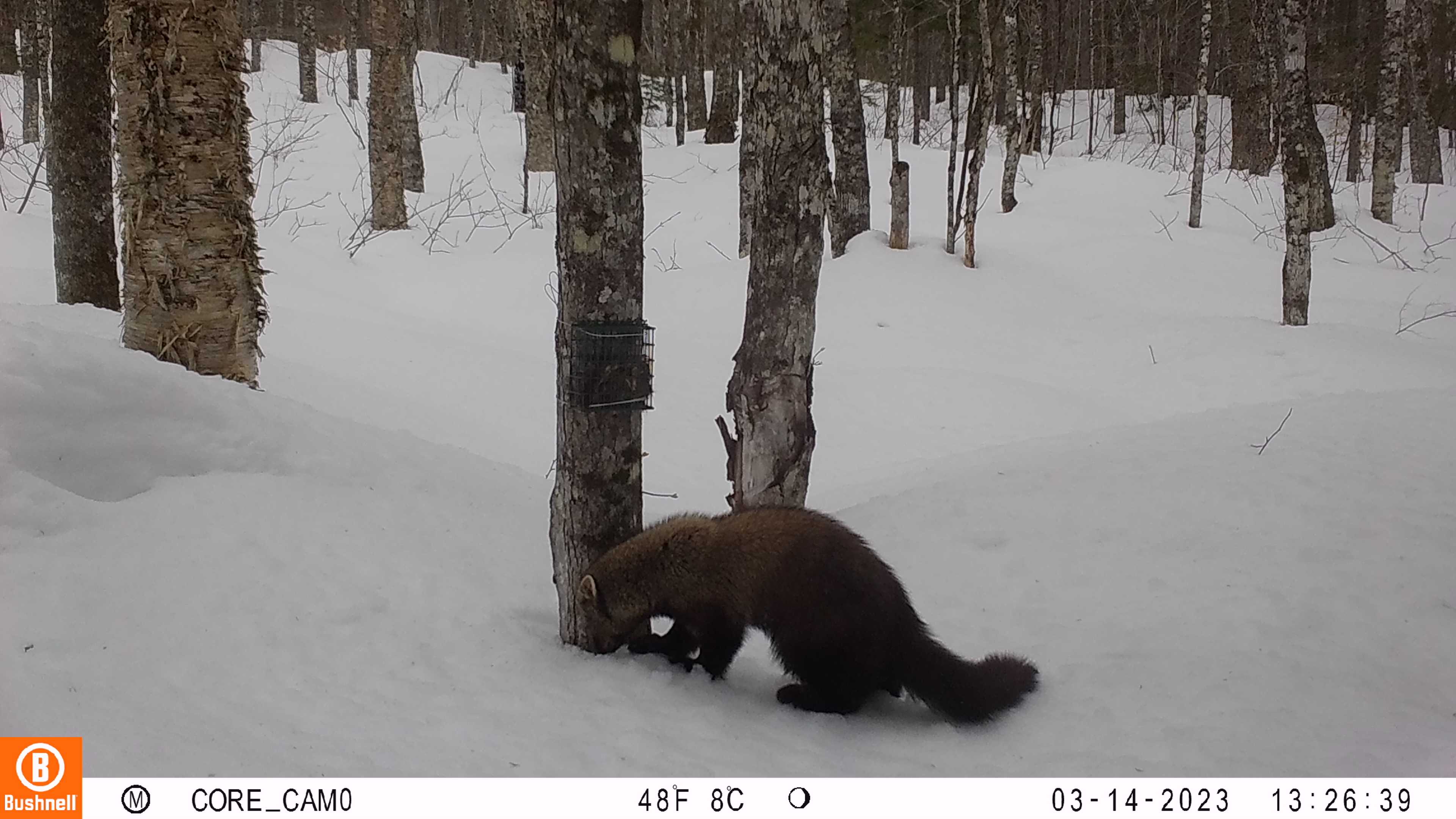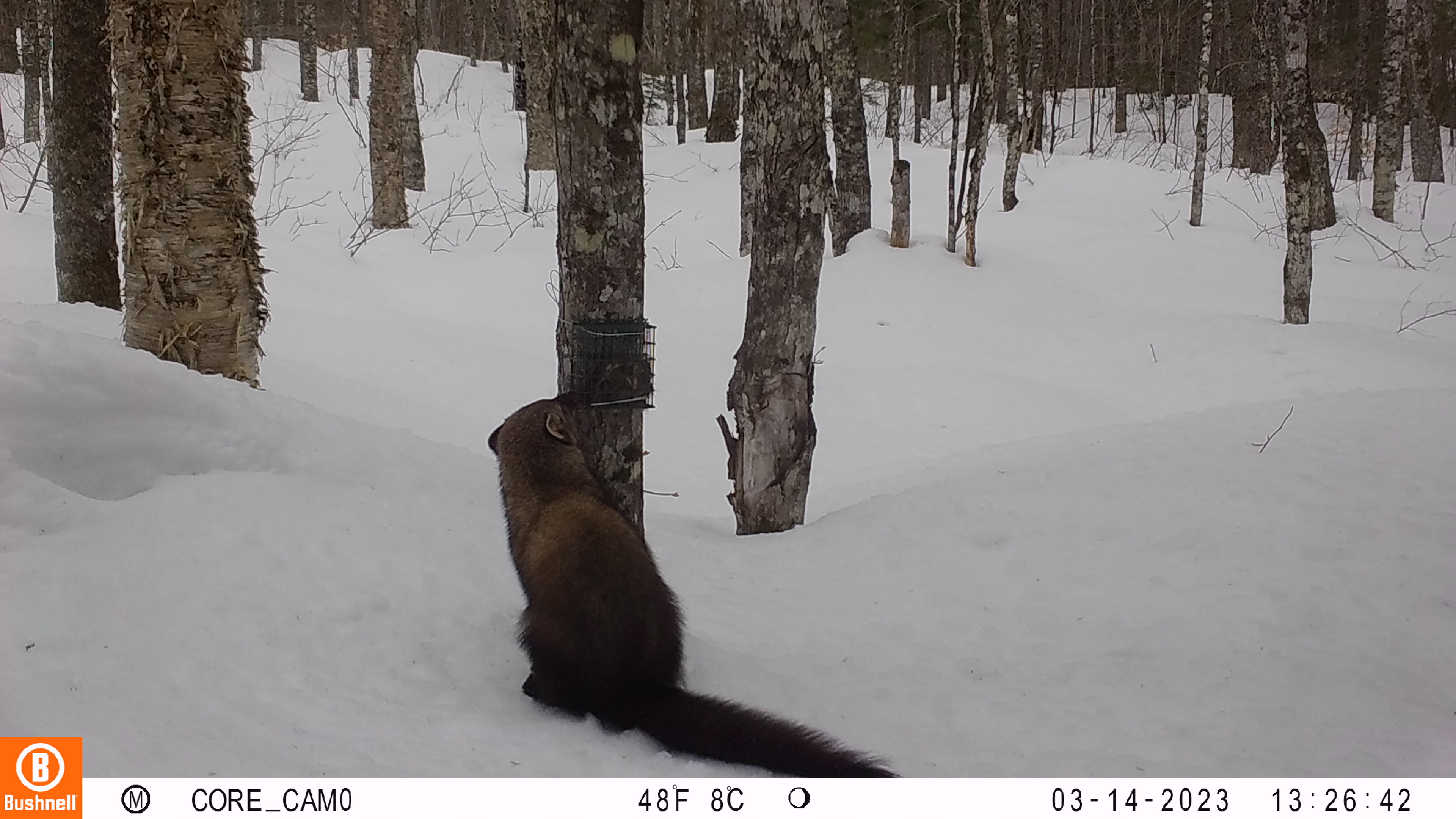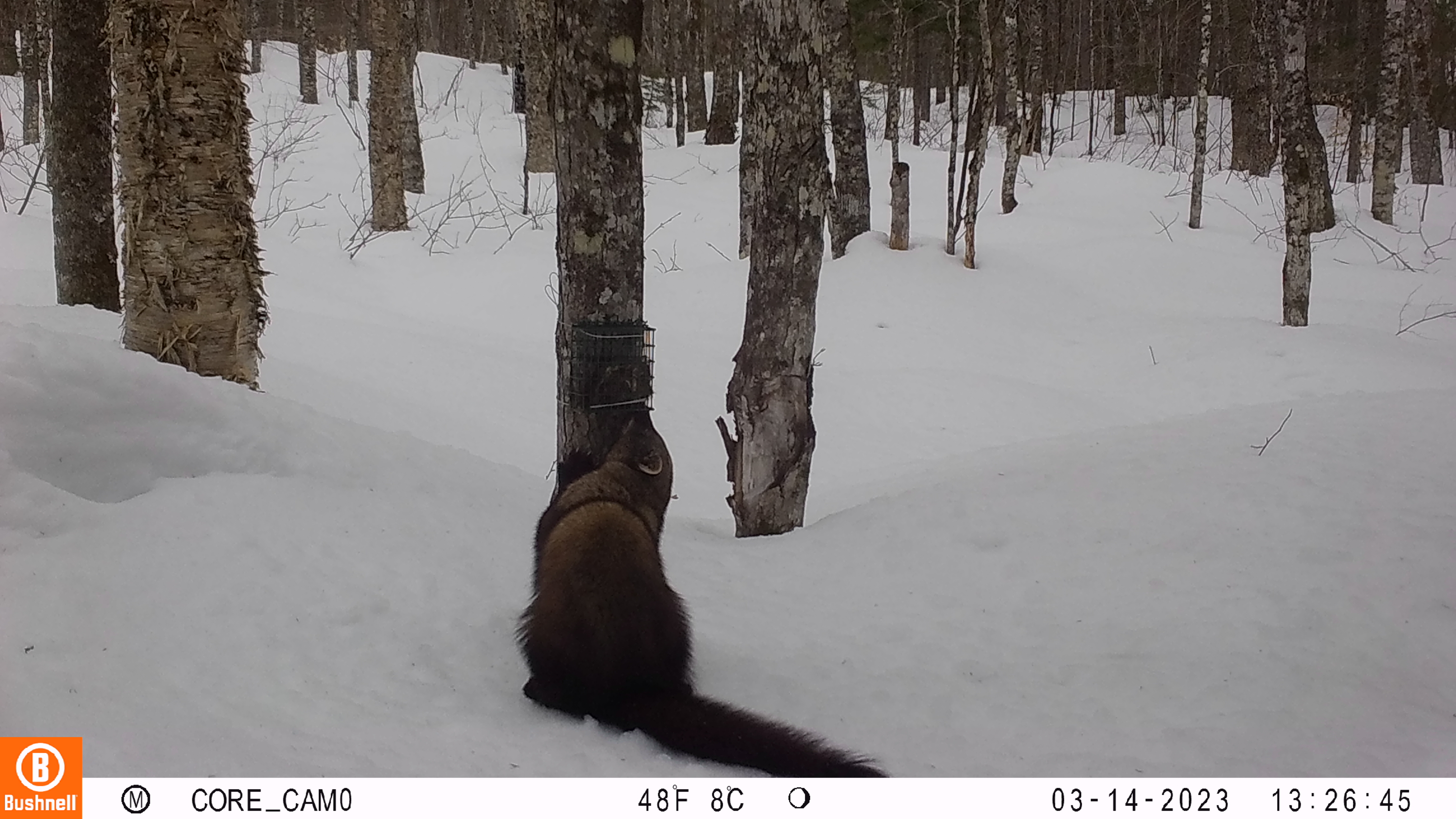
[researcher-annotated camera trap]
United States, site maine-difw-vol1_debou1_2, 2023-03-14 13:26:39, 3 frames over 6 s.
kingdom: Animalia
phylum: Chordata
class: Mammalia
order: Carnivora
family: Mustelidae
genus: Pekania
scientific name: Pekania pennanti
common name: fisher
Fisher (Pekania pennanti).